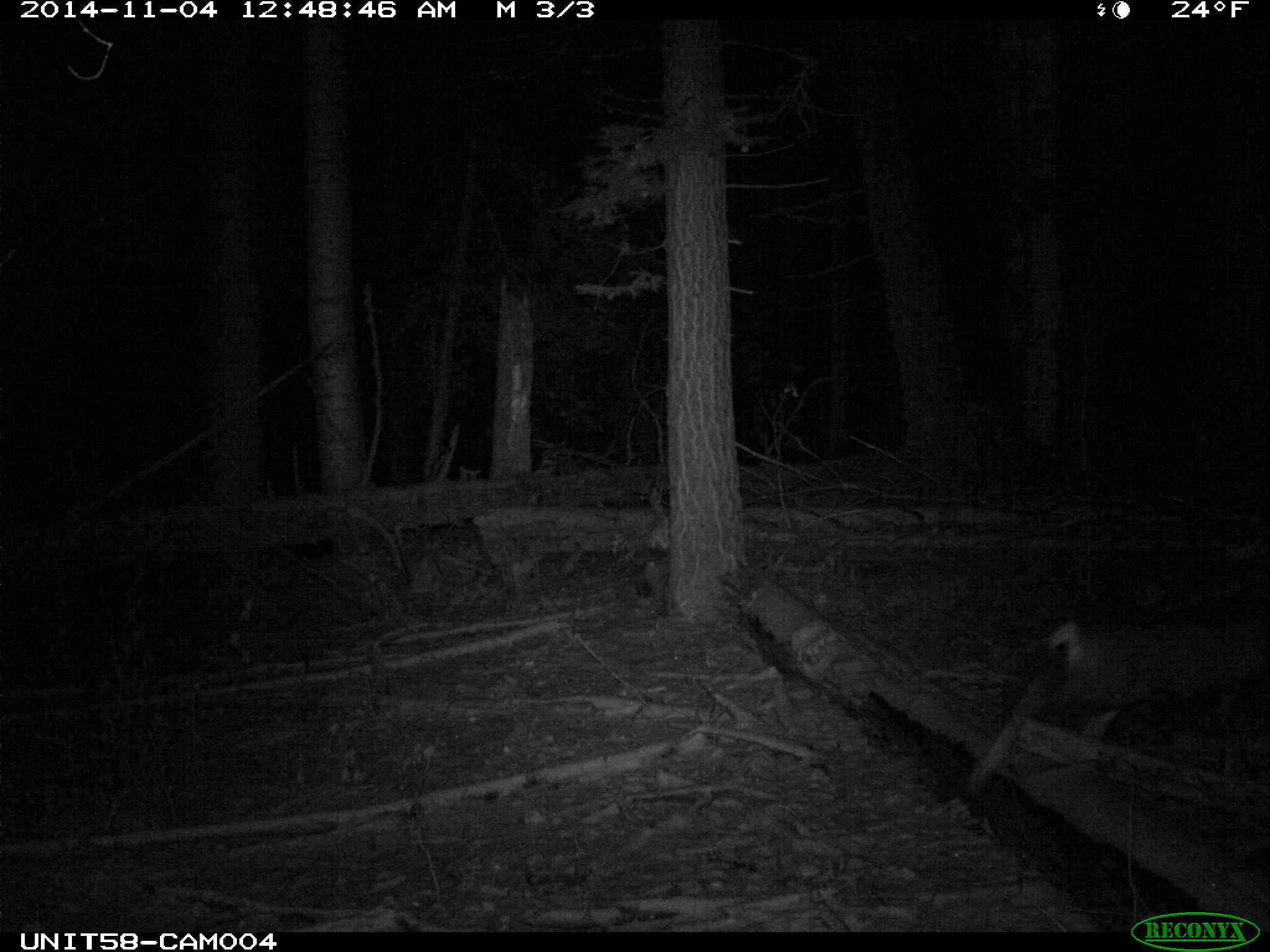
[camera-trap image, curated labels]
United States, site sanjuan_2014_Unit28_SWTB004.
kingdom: Animalia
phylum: Chordata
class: Mammalia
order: Artiodactyla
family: Cervidae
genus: Odocoileus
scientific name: Odocoileus hemionus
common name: mule deer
Odocoileus hemionus (mule deer).